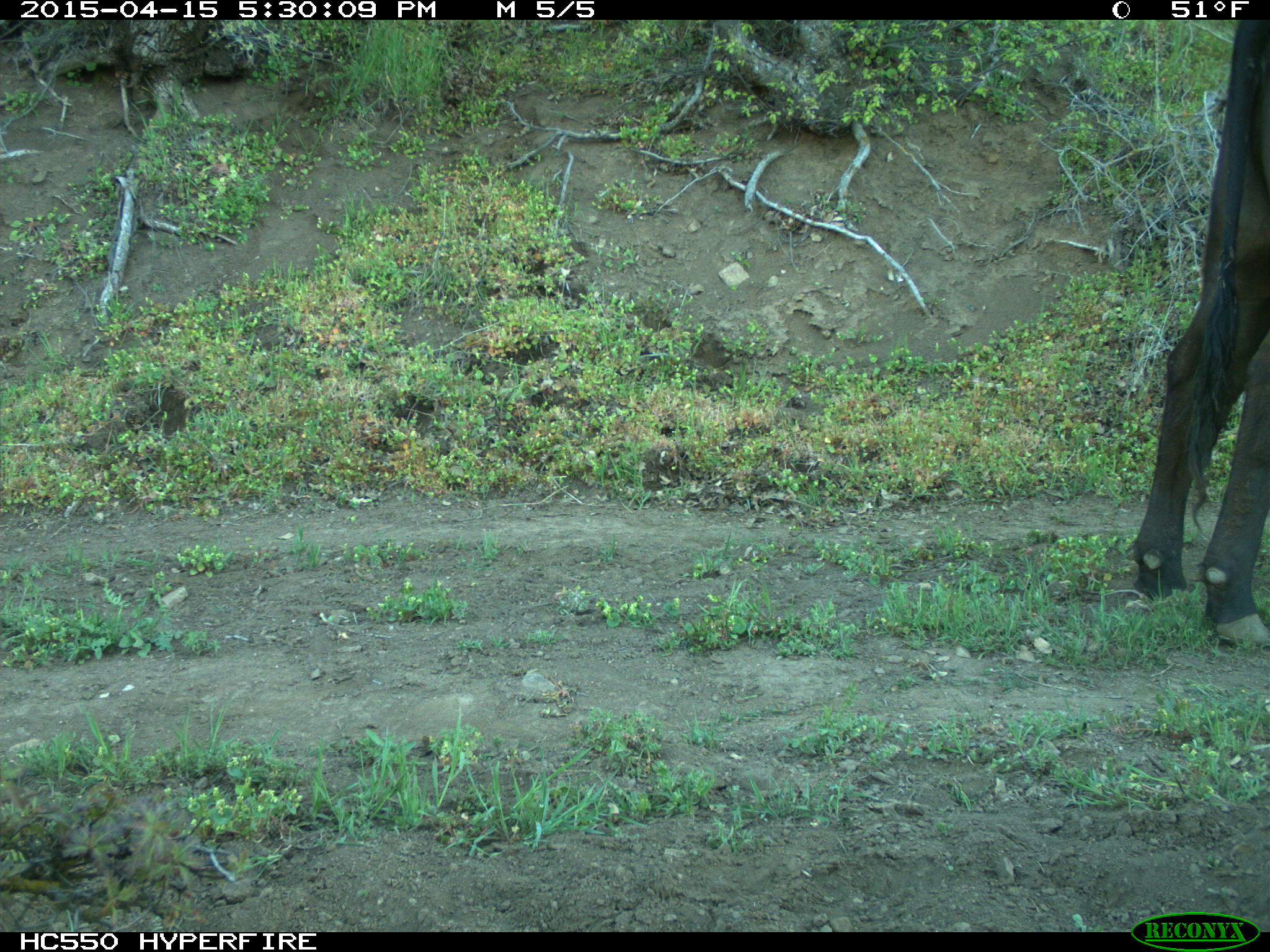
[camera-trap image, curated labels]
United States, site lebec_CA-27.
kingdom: Animalia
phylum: Chordata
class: Mammalia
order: Artiodactyla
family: Bovidae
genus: Bos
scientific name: Bos taurus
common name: domestic cow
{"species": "Bos taurus (domestic cow)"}